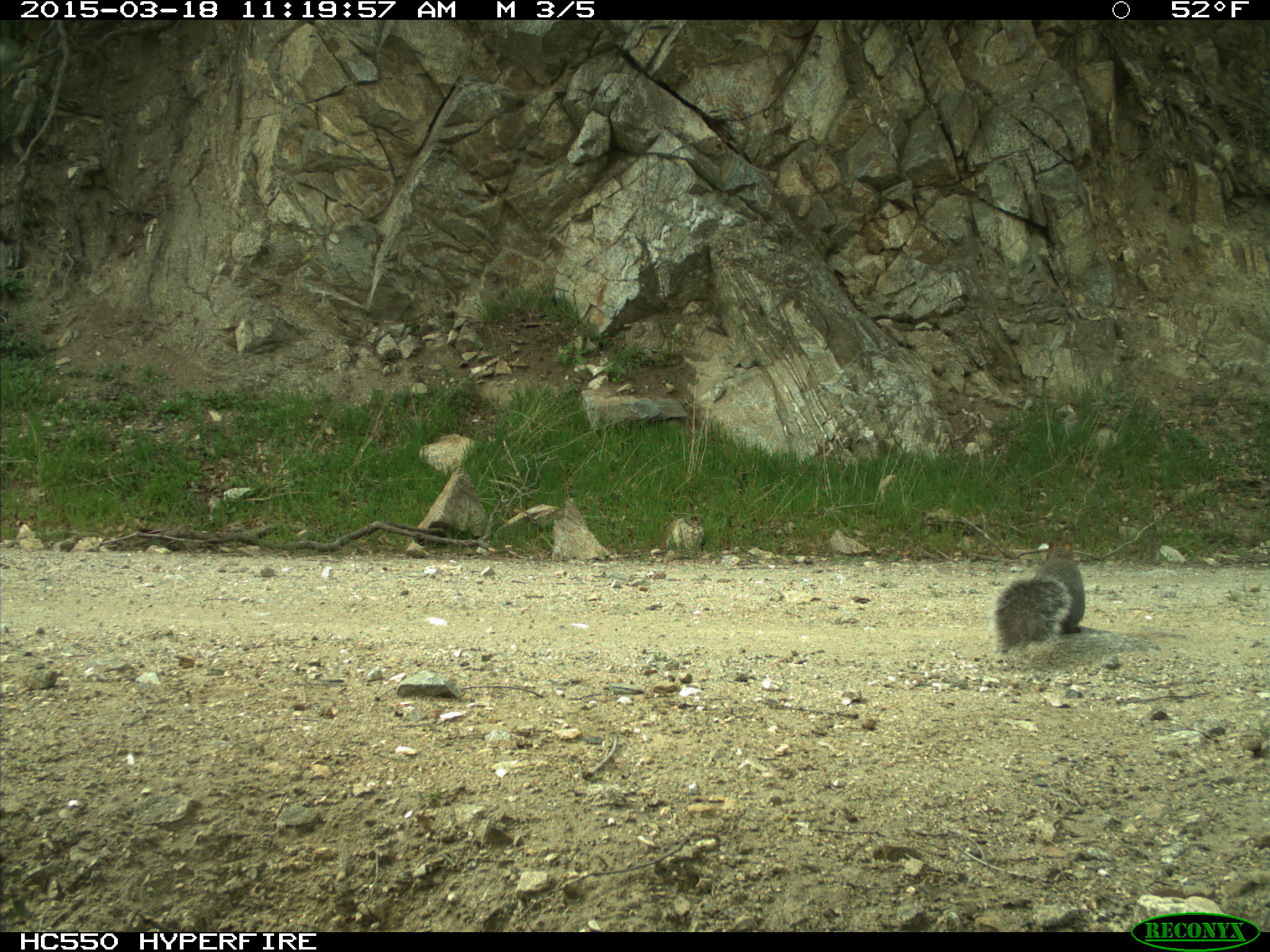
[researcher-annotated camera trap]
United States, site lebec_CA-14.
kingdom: Animalia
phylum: Chordata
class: Mammalia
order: Rodentia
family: Sciuridae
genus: Sciurus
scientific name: Sciurus carolinensis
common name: eastern gray squirrel